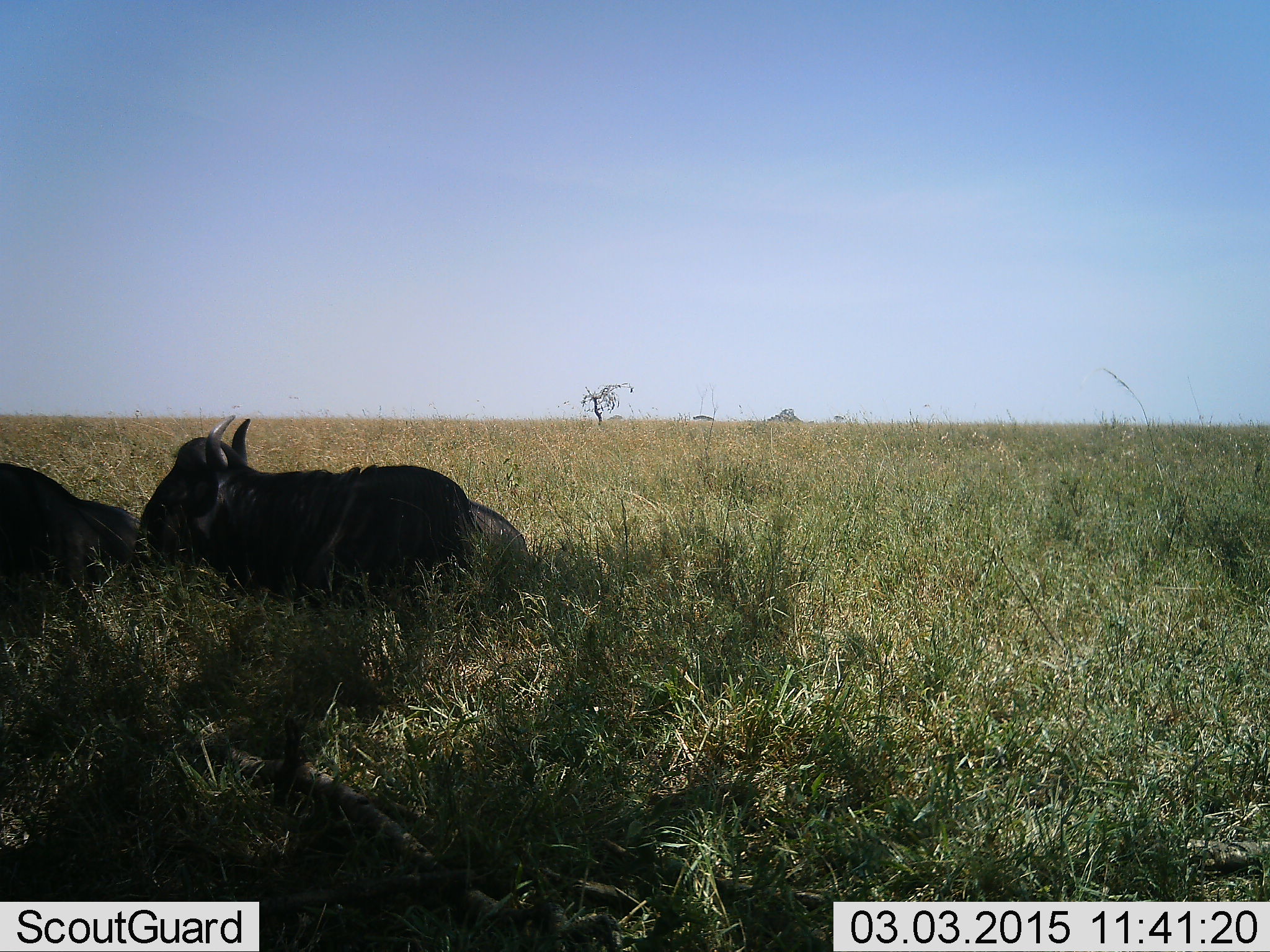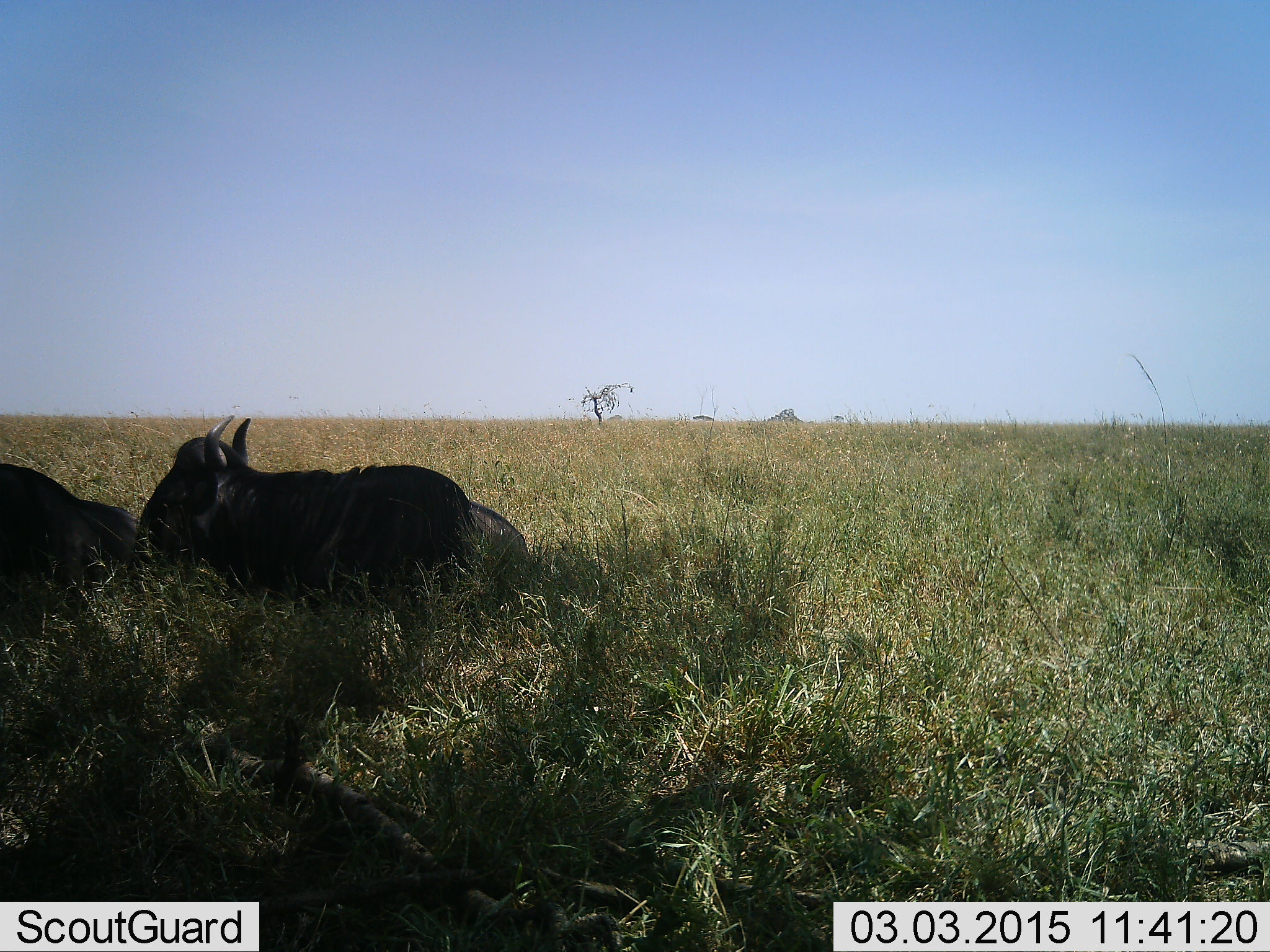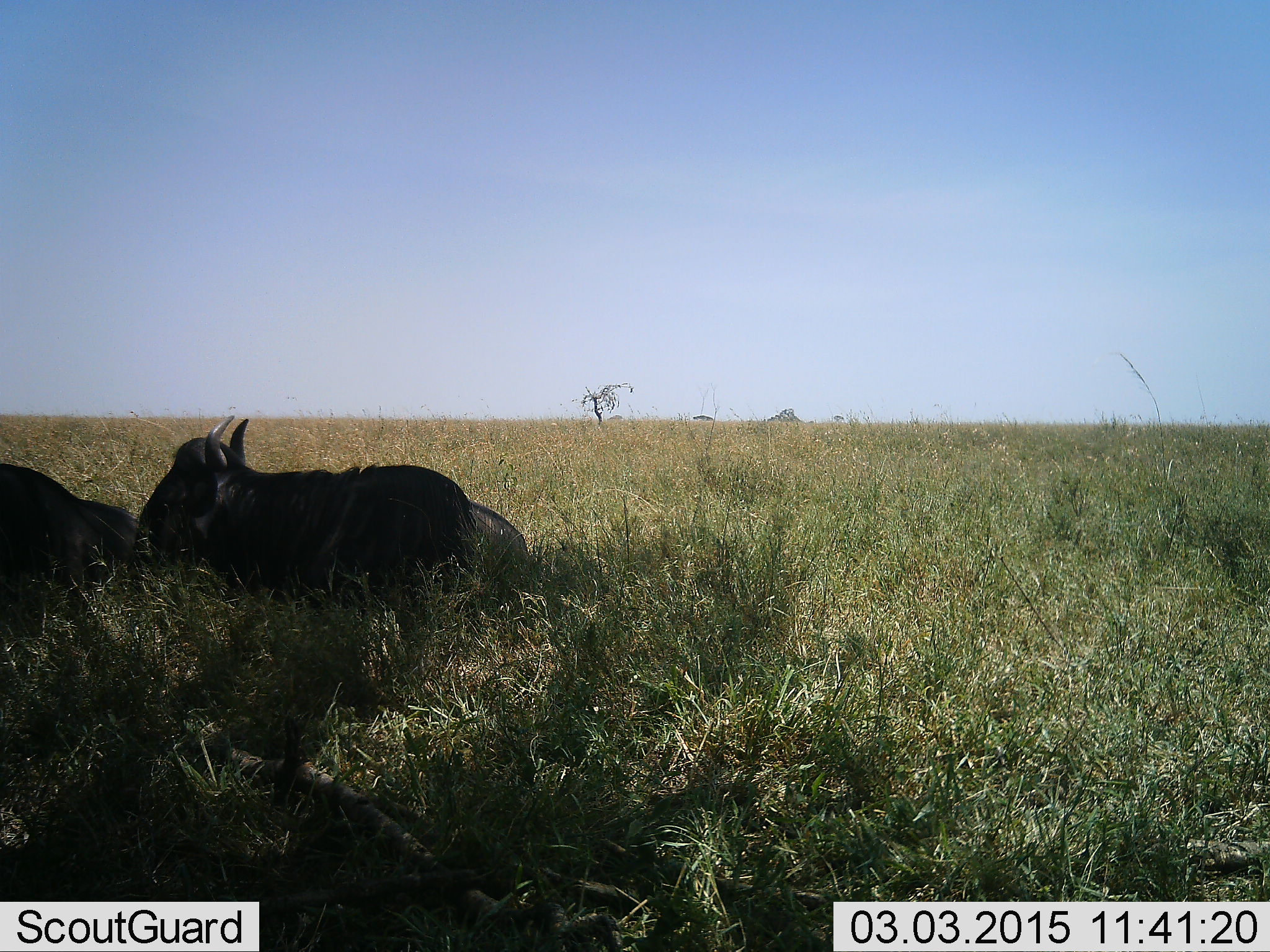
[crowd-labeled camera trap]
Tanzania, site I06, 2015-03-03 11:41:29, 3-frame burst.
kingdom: Animalia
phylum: Chordata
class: Mammalia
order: Artiodactyla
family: Bovidae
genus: Connochaetes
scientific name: Connochaetes taurinus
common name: blue wildebeest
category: wildebeest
Wildebeest (blue wildebeest) (Connochaetes taurinus), count 2. Behavior (volunteer vote fractions): standing 10%, resting 90%, moving 0%, interacting 0%. Young present (vote fraction): 0%. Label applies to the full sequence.